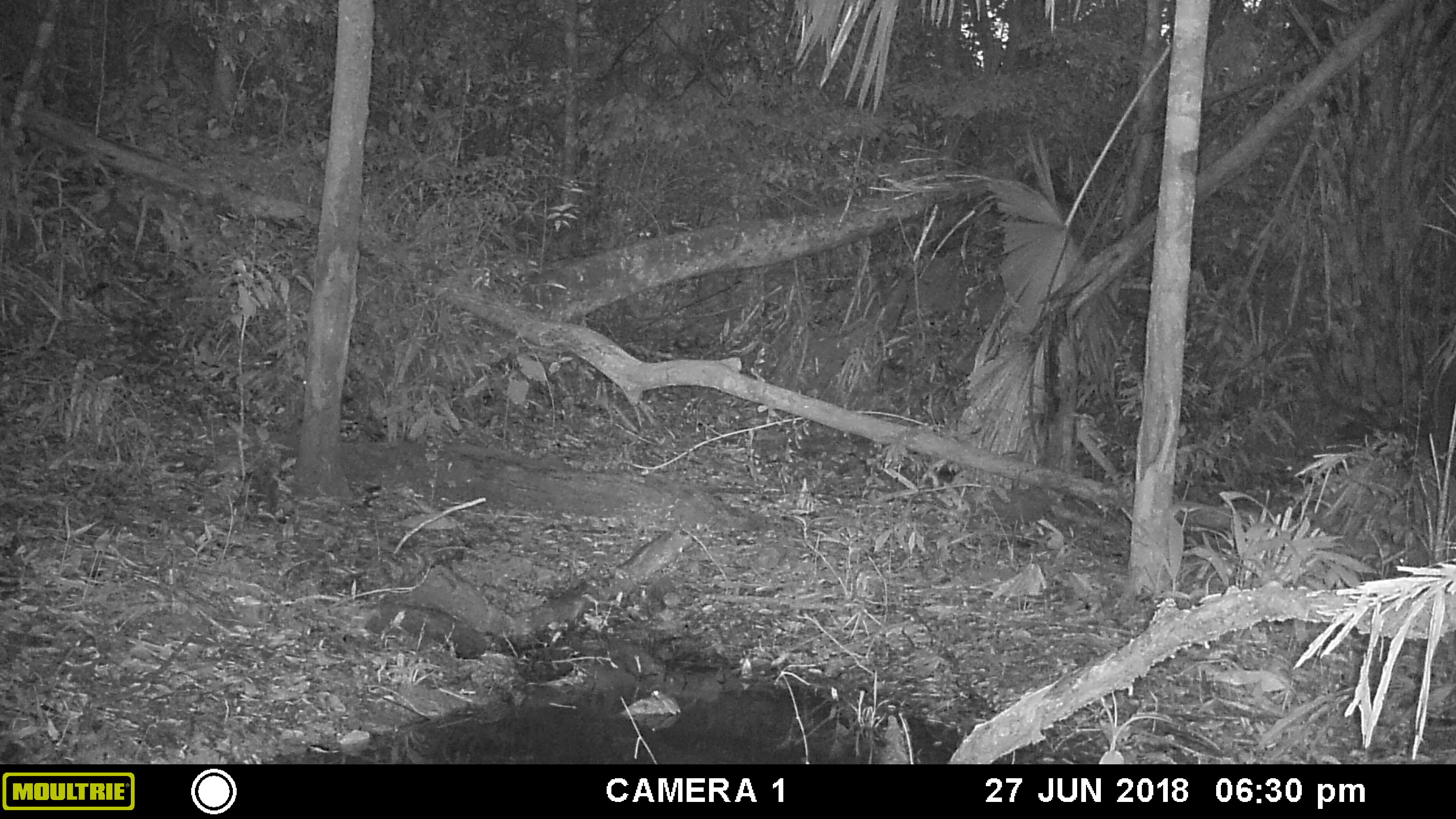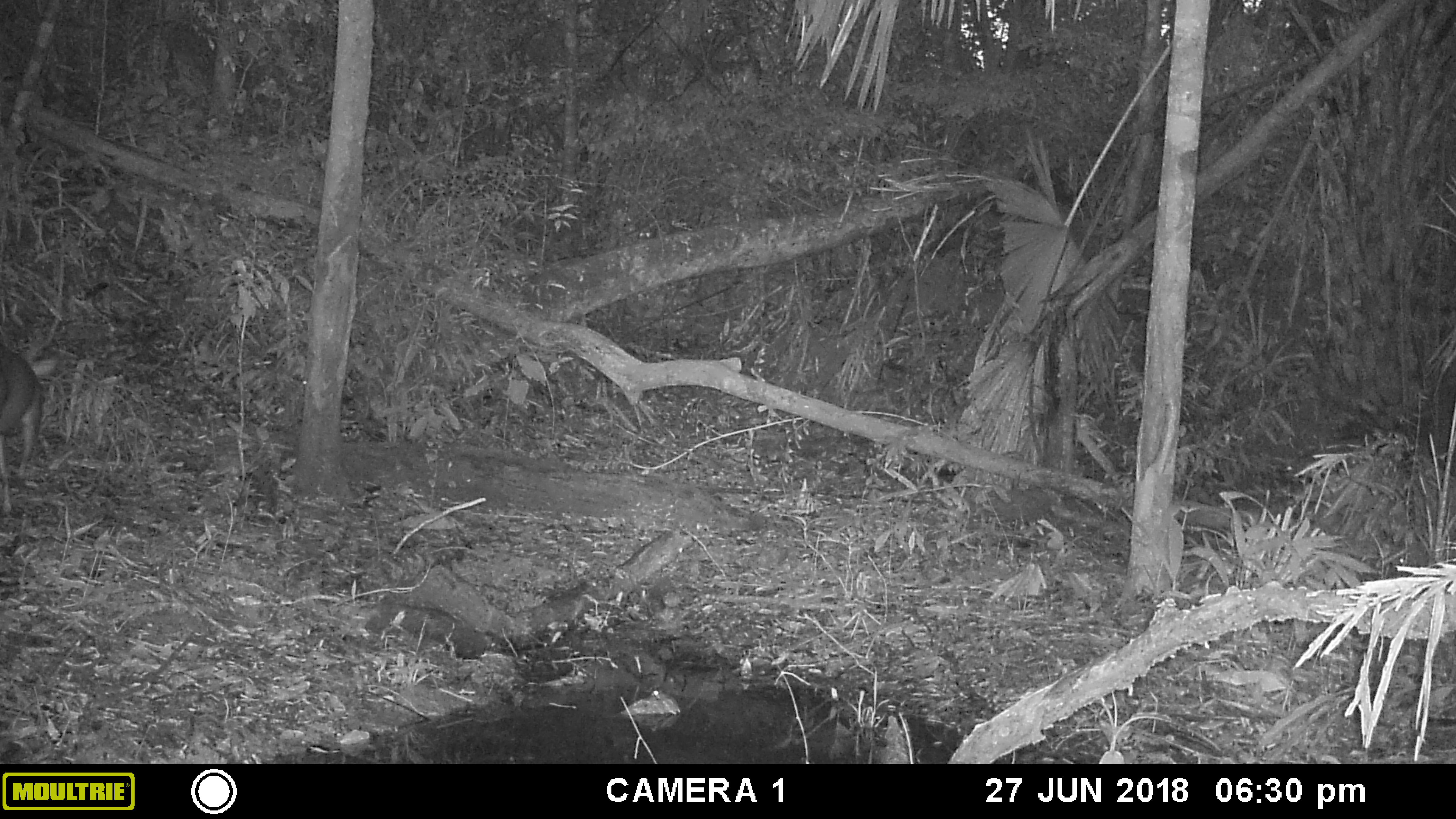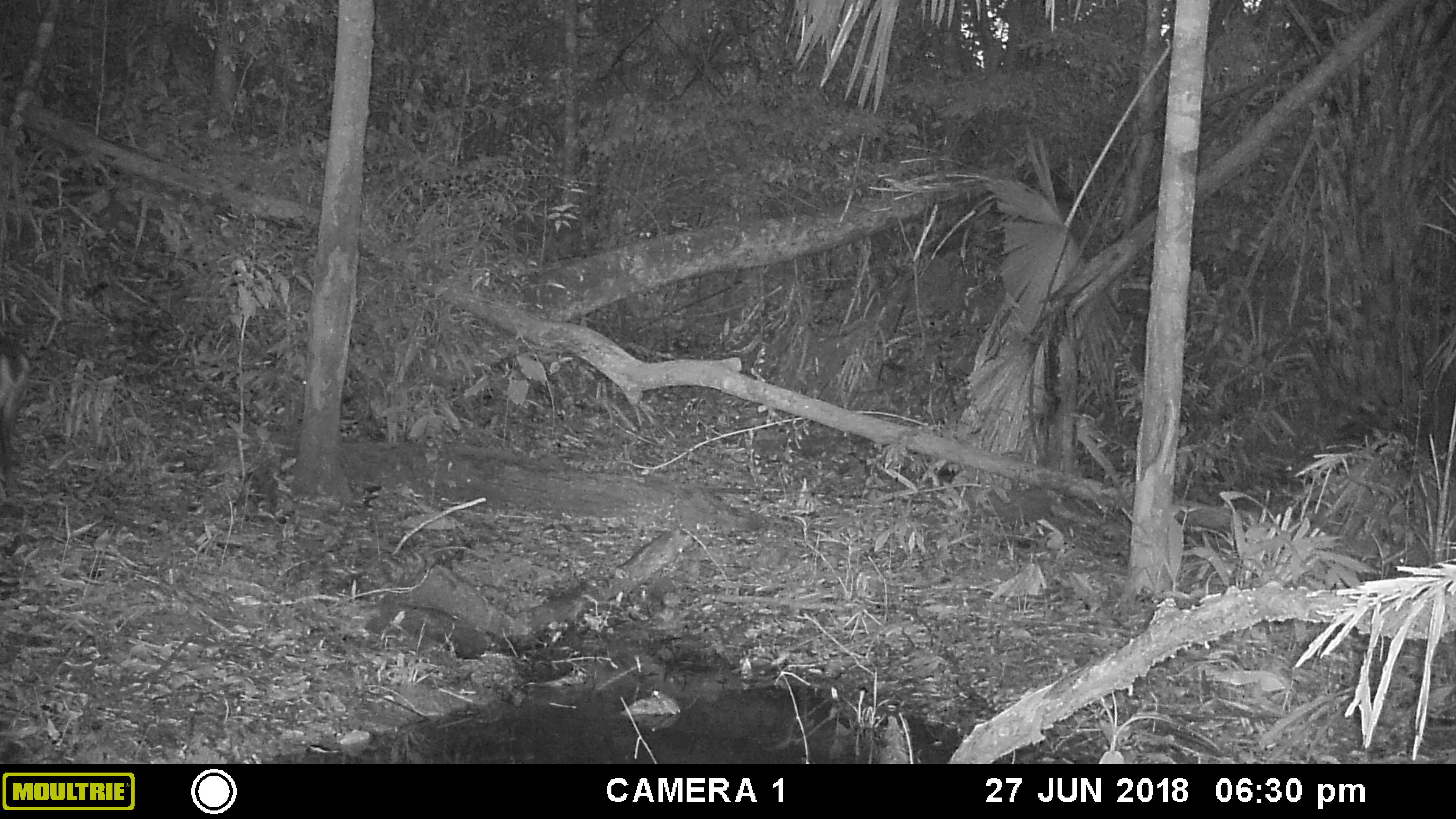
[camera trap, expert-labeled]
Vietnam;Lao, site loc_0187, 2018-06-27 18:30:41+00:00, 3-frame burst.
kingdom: Animalia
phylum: Chordata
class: Mammalia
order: Artiodactyla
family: Cervidae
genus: Muntiacus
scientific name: Muntiacus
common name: muntjacs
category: unidentified muntjac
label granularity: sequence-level